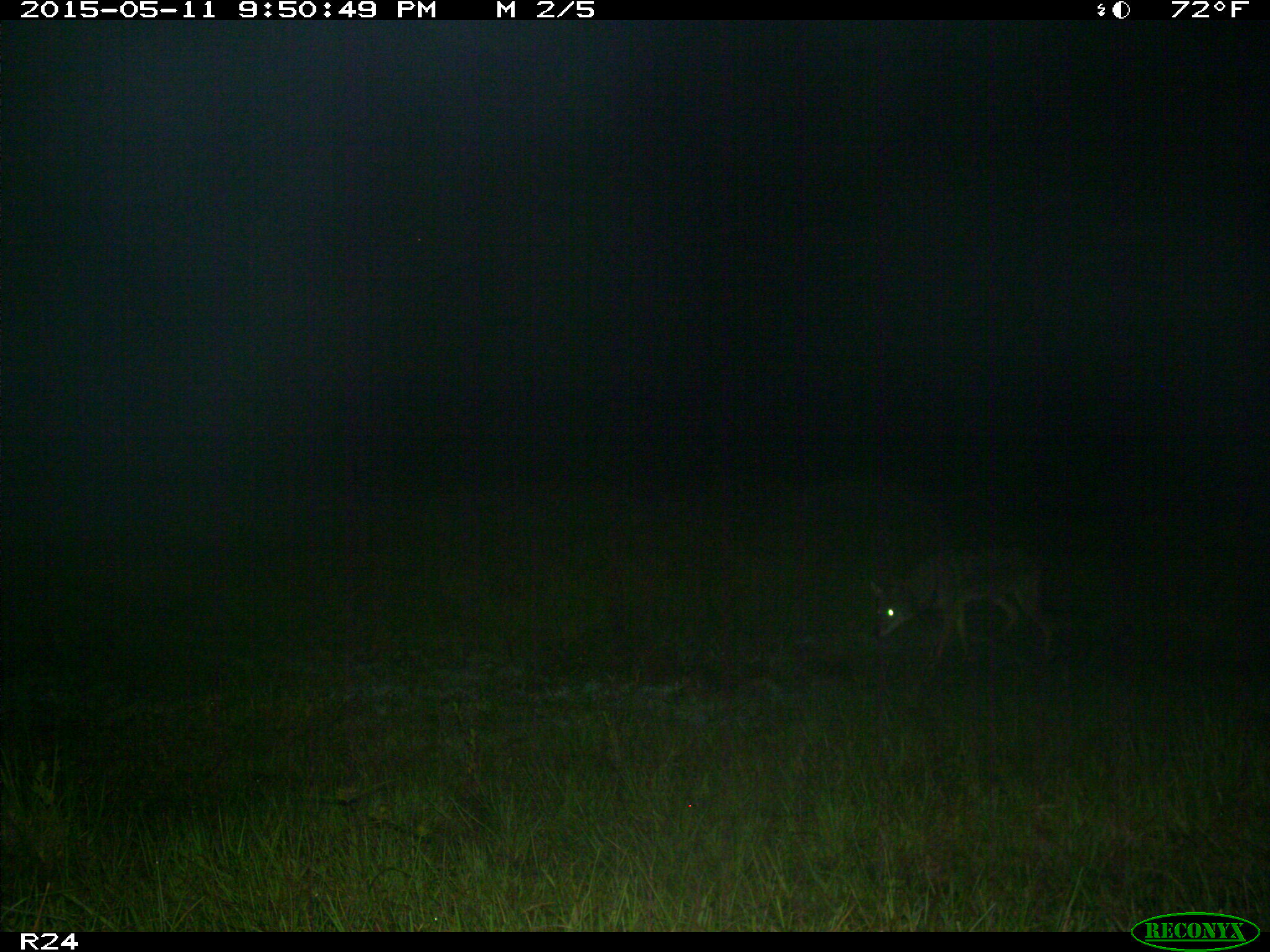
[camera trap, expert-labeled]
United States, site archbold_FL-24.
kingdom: Animalia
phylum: Chordata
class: Mammalia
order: Carnivora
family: Canidae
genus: Canis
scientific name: Canis latrans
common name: coyote